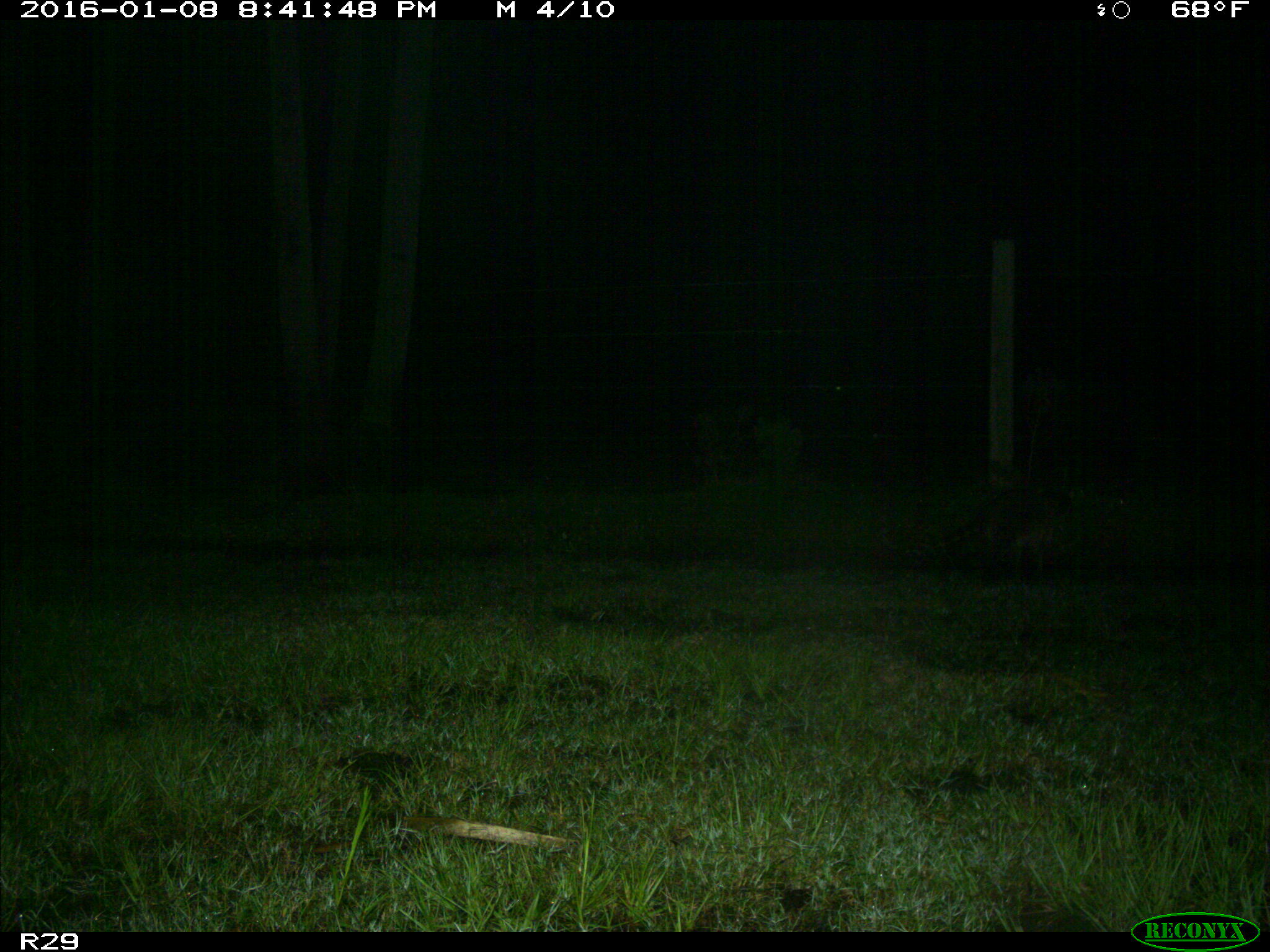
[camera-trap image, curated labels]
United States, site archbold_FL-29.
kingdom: Animalia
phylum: Chordata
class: Mammalia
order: Carnivora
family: Procyonidae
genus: Procyon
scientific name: Procyon lotor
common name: common raccoon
Procyon lotor (common raccoon).